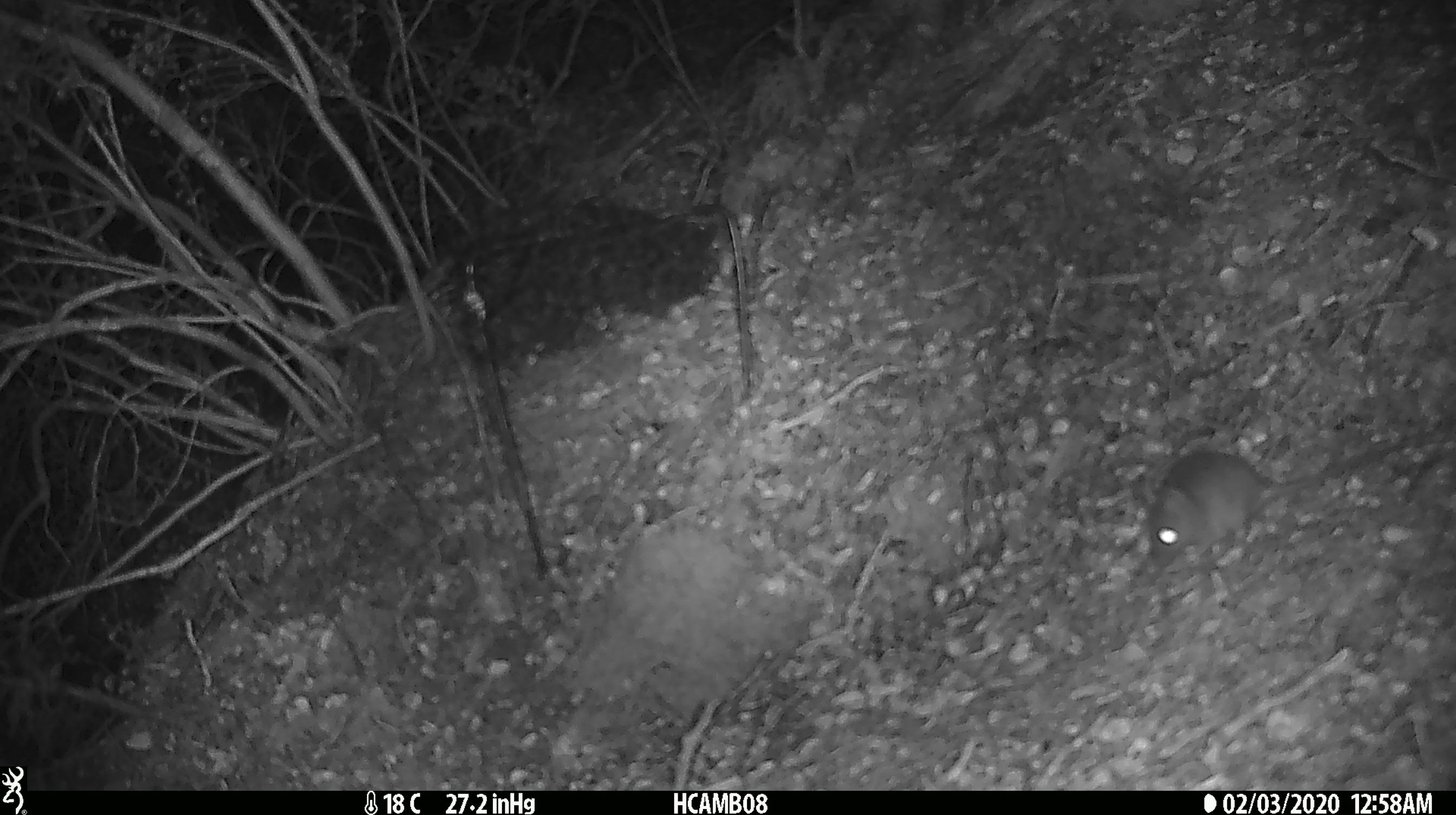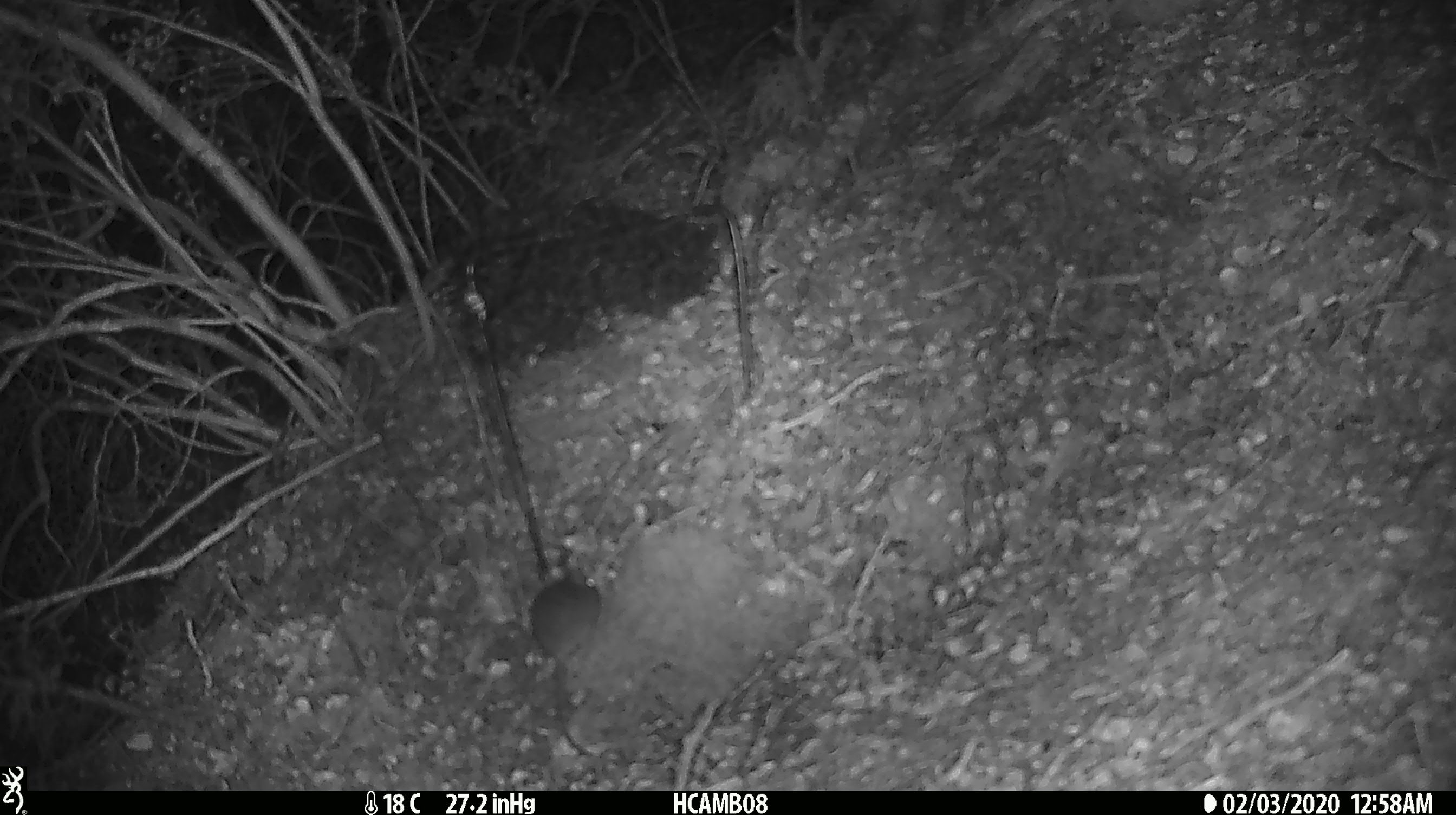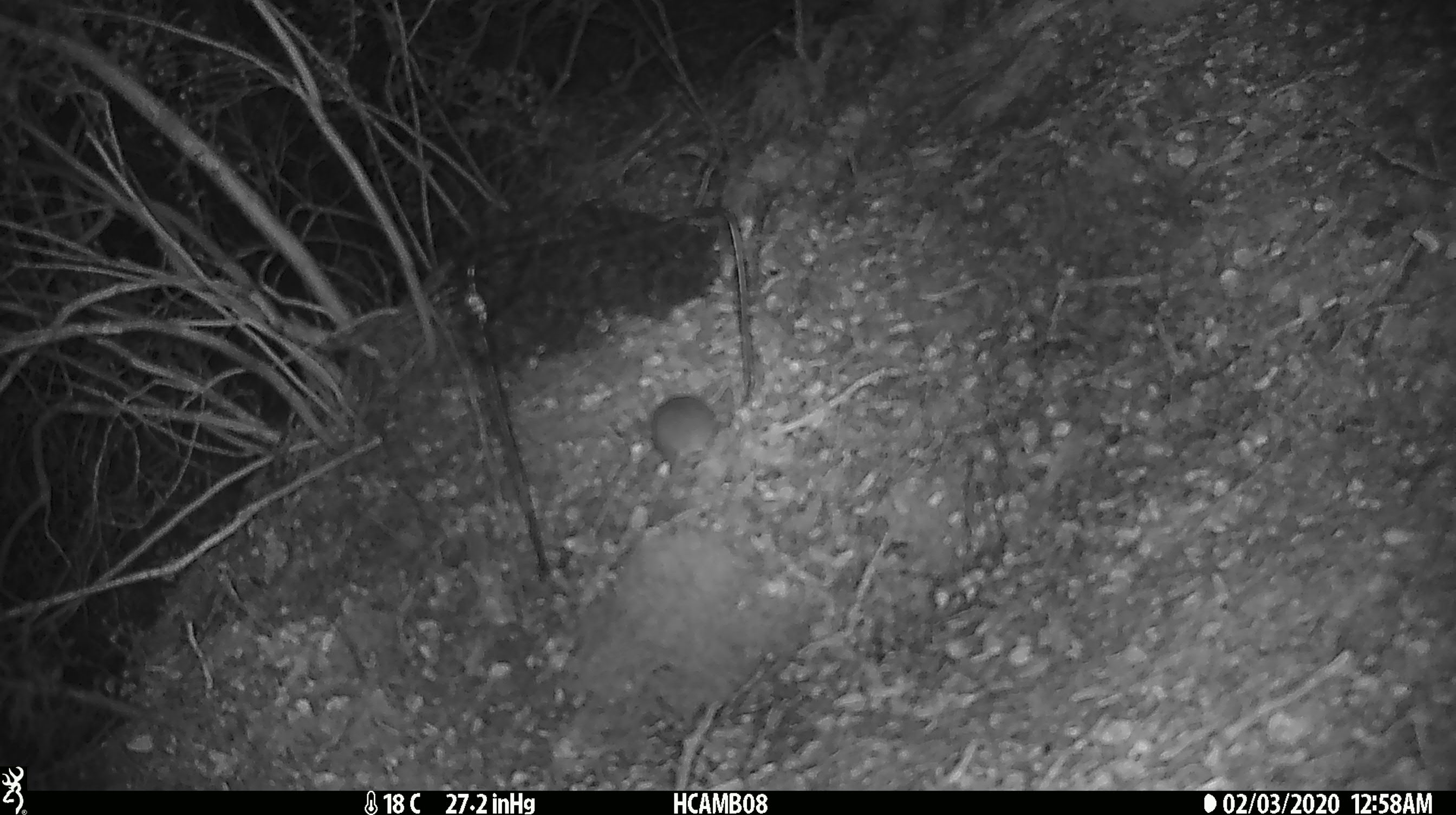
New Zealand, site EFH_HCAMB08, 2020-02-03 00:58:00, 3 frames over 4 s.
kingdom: Animalia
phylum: Chordata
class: Mammalia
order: Rodentia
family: Muridae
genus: Mus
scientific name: Mus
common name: mouse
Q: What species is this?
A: Mouse (Mus).